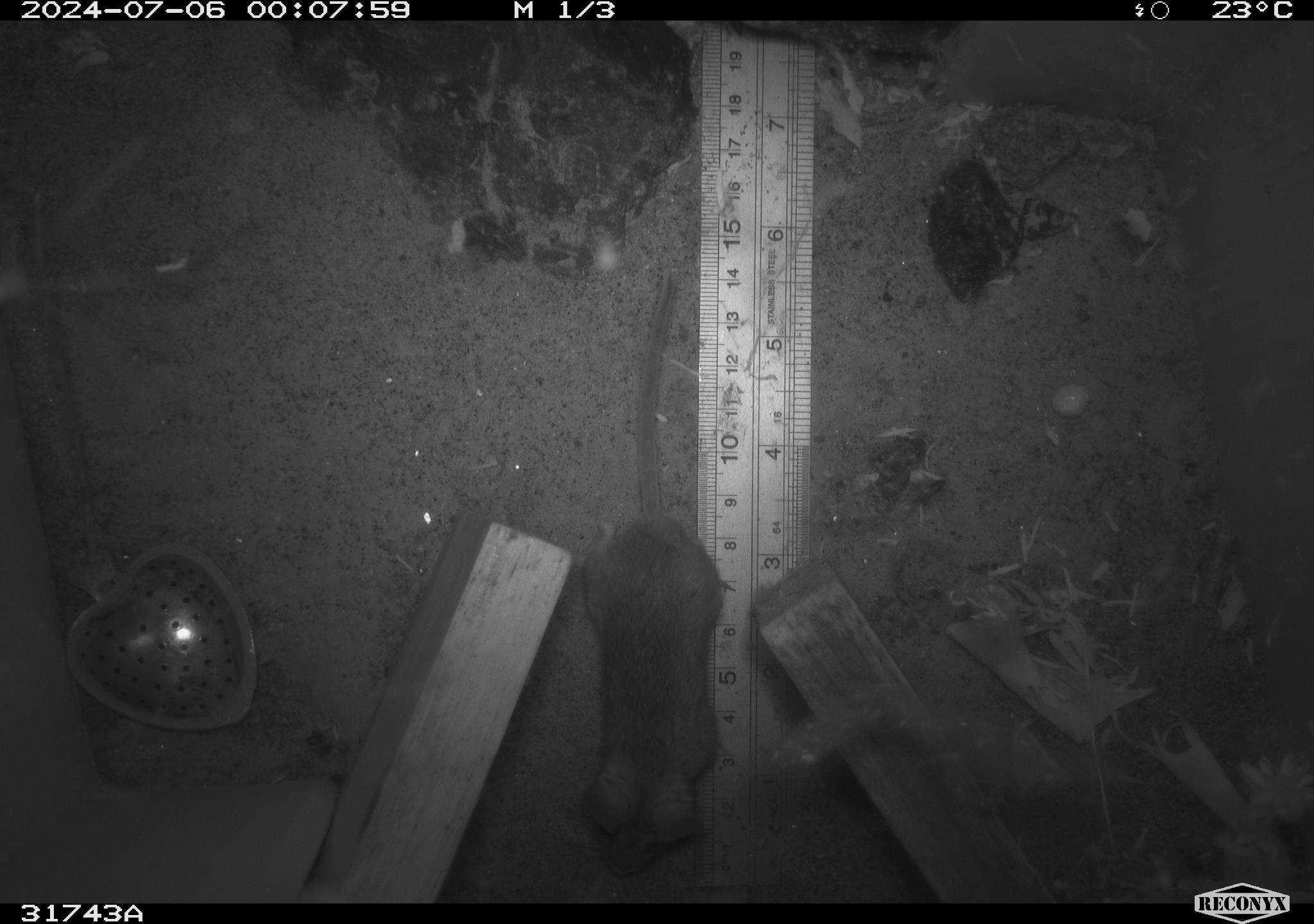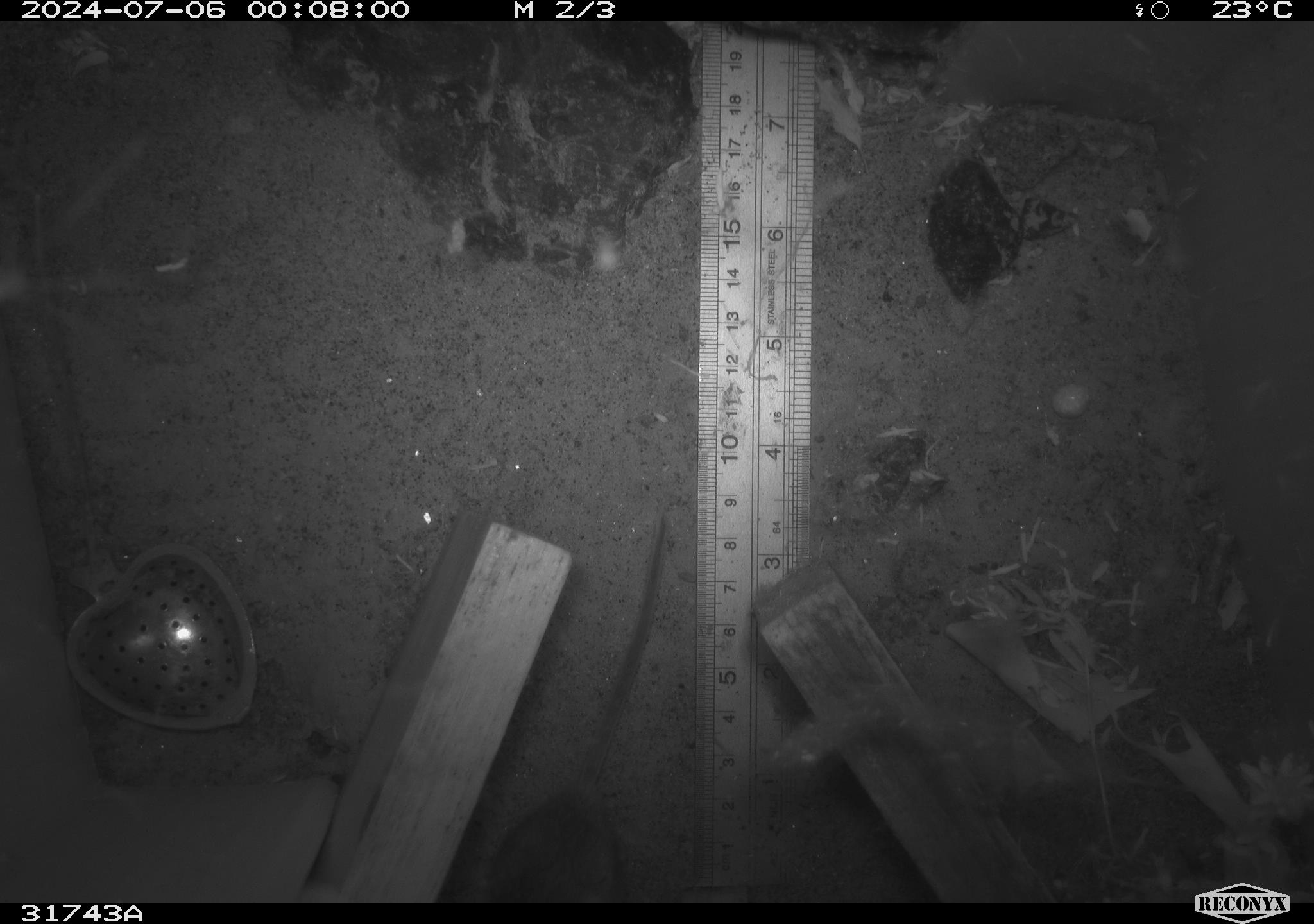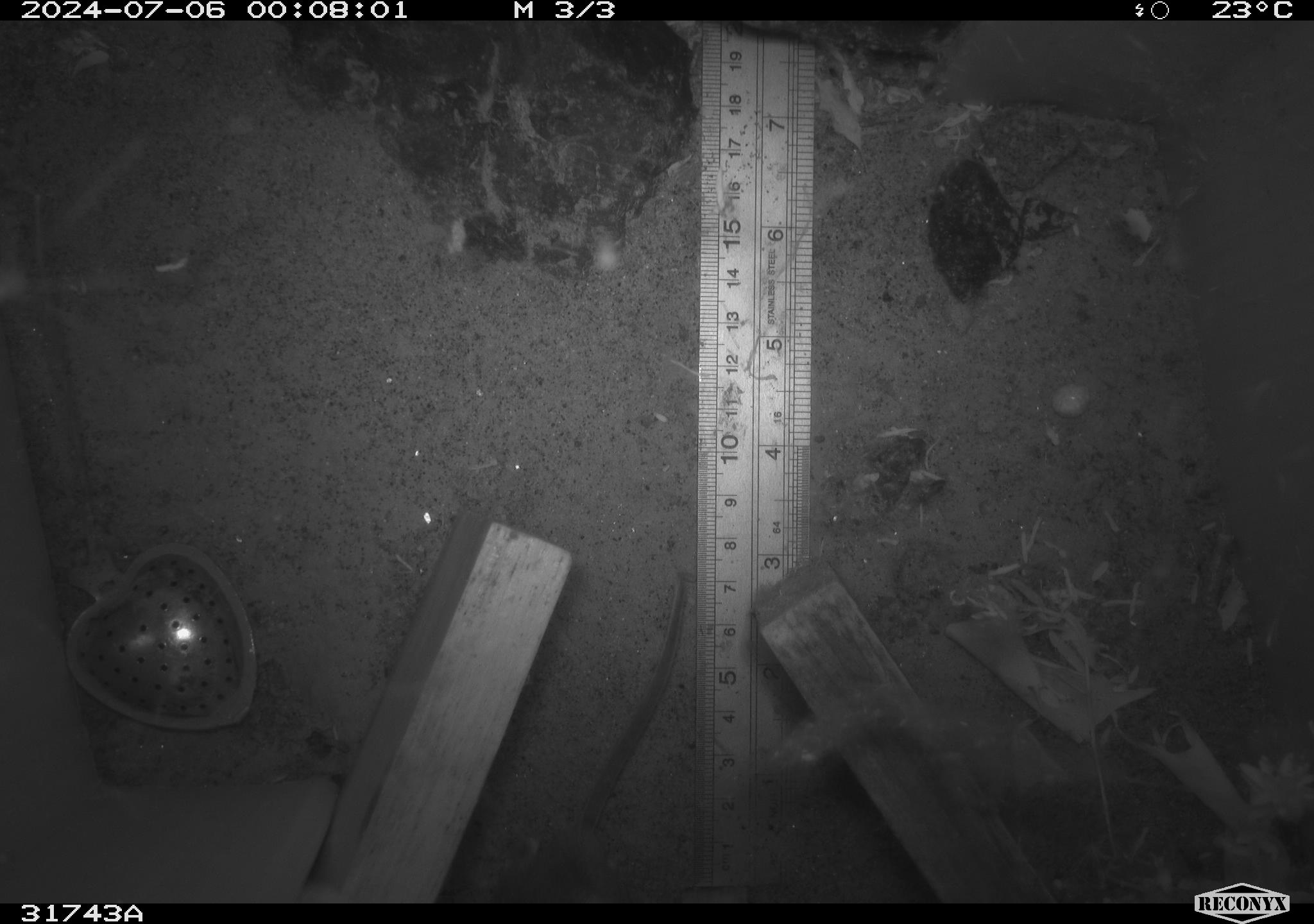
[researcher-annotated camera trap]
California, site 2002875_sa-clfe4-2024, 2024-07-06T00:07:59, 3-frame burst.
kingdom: Animalia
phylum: Chordata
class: Mammalia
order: Rodentia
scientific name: Rodentia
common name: rodent